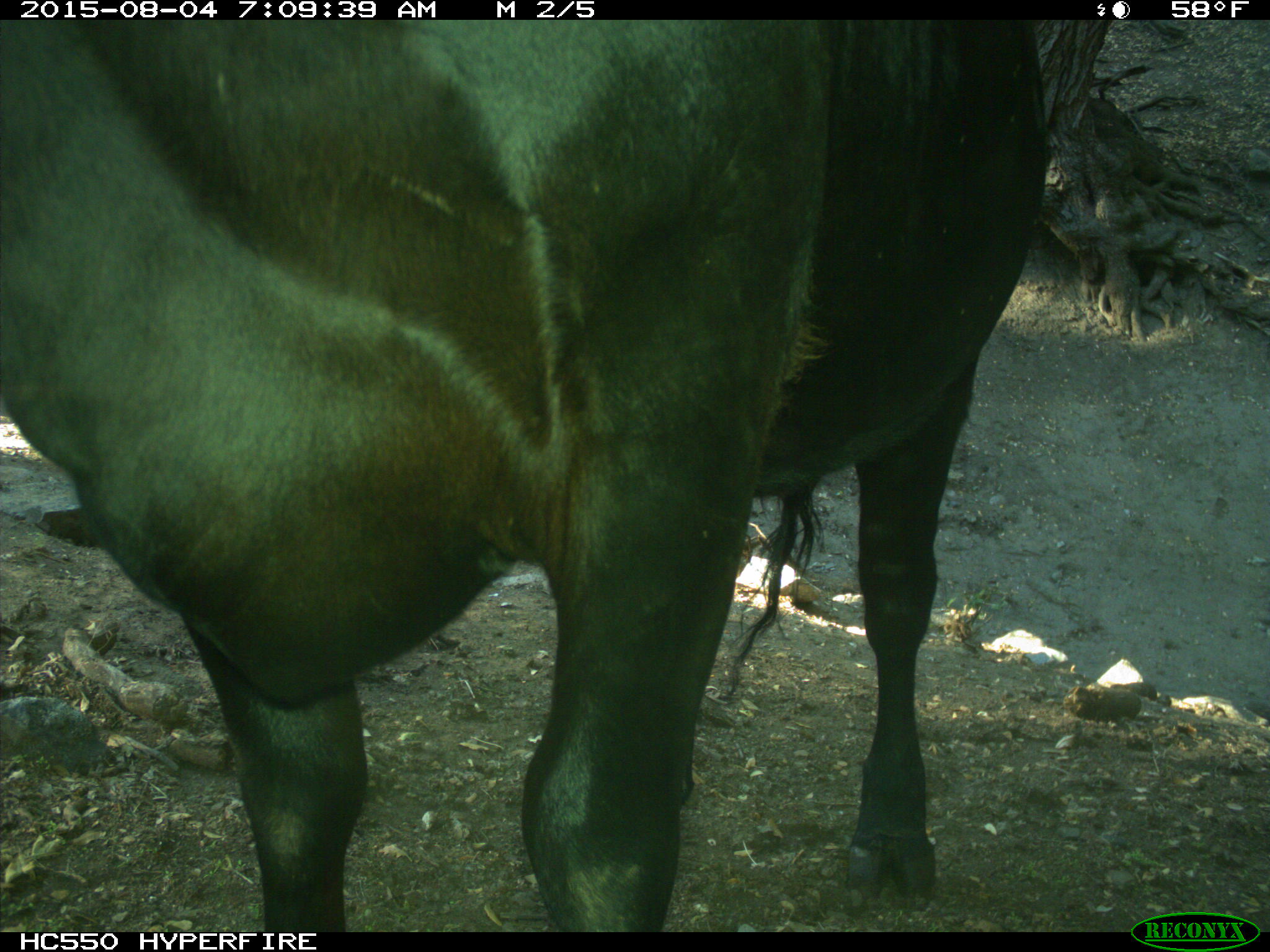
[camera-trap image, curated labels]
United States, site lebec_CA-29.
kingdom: Animalia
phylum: Chordata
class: Mammalia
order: Artiodactyla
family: Bovidae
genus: Bos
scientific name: Bos taurus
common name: domestic cow